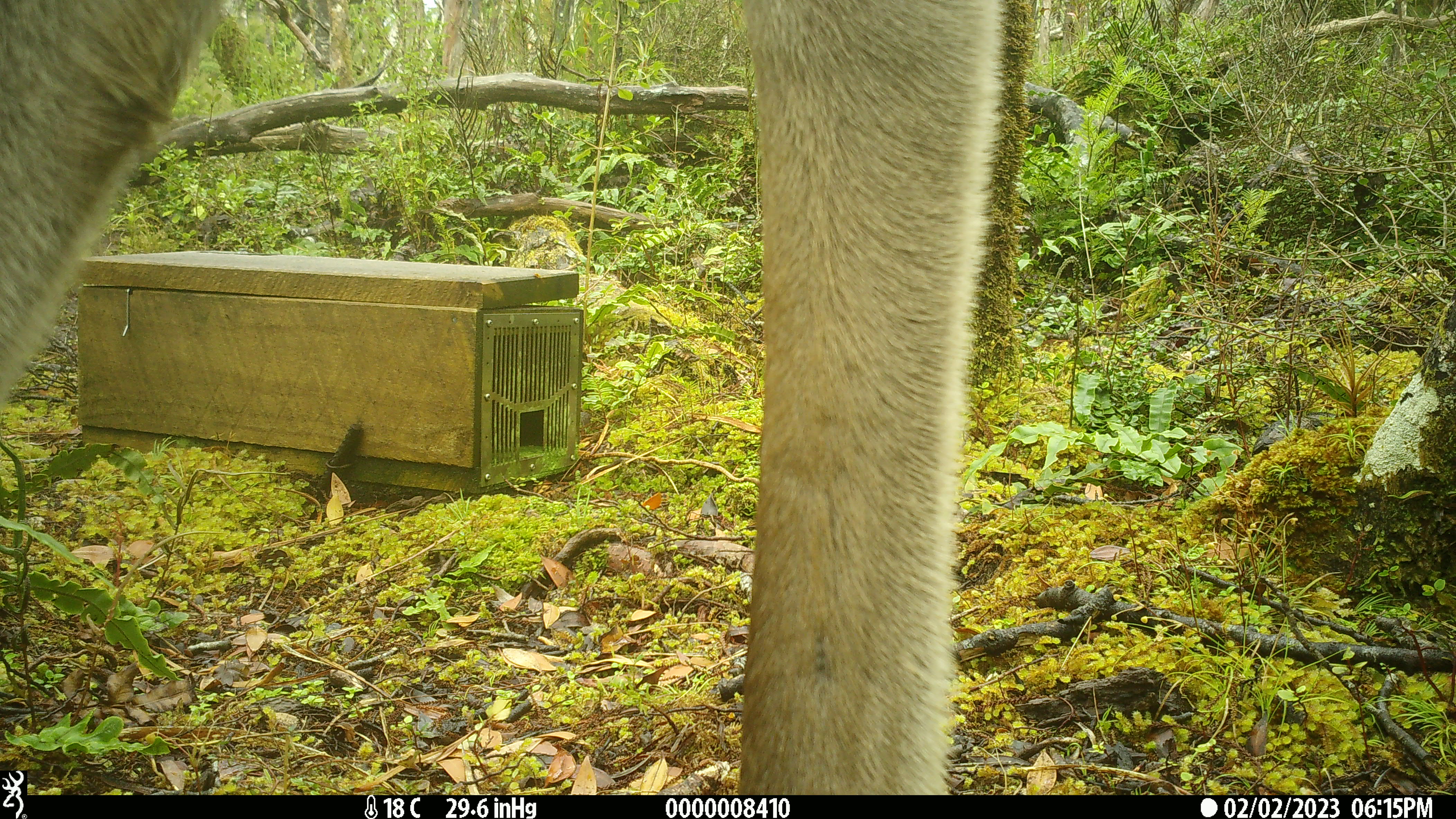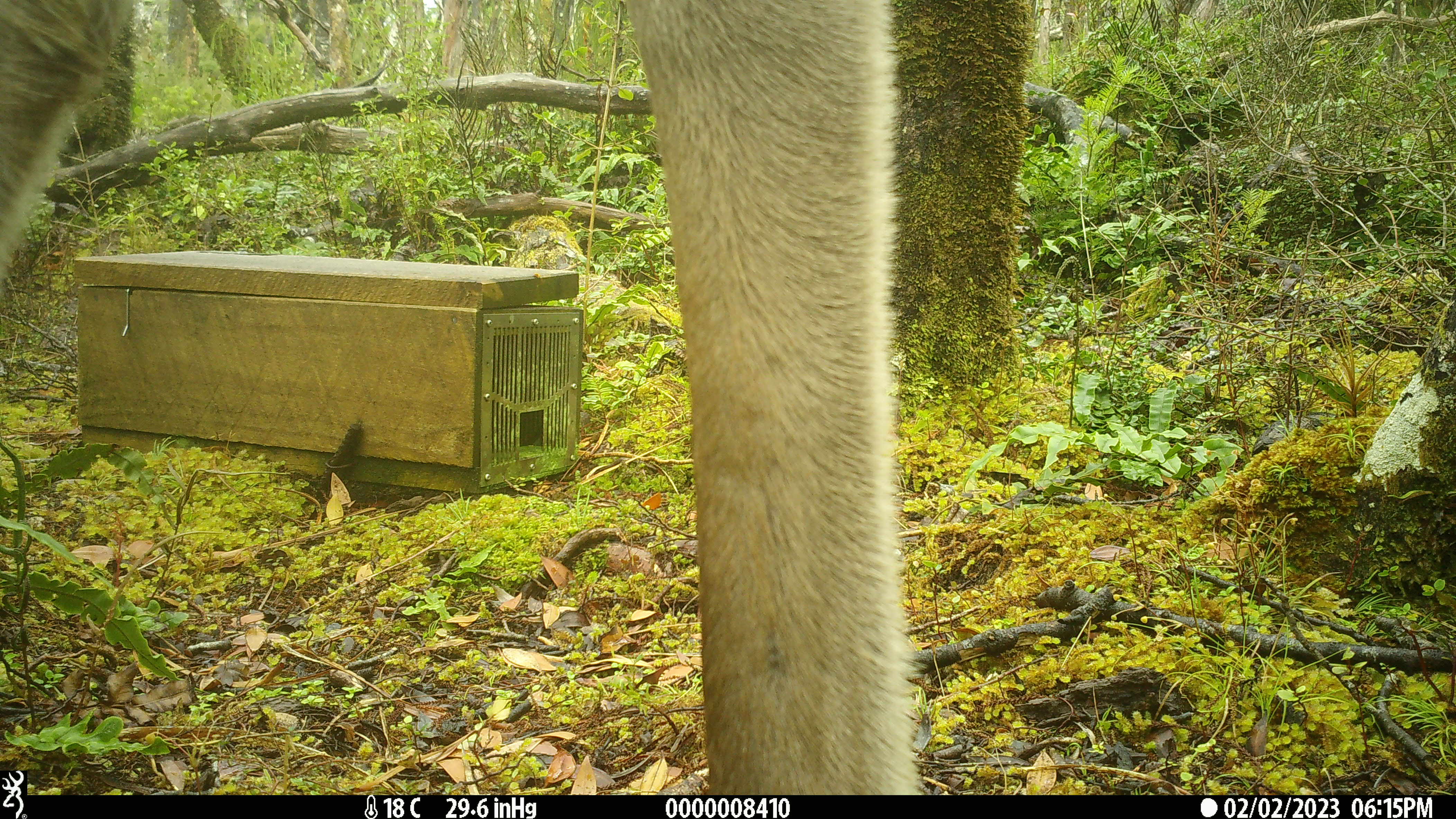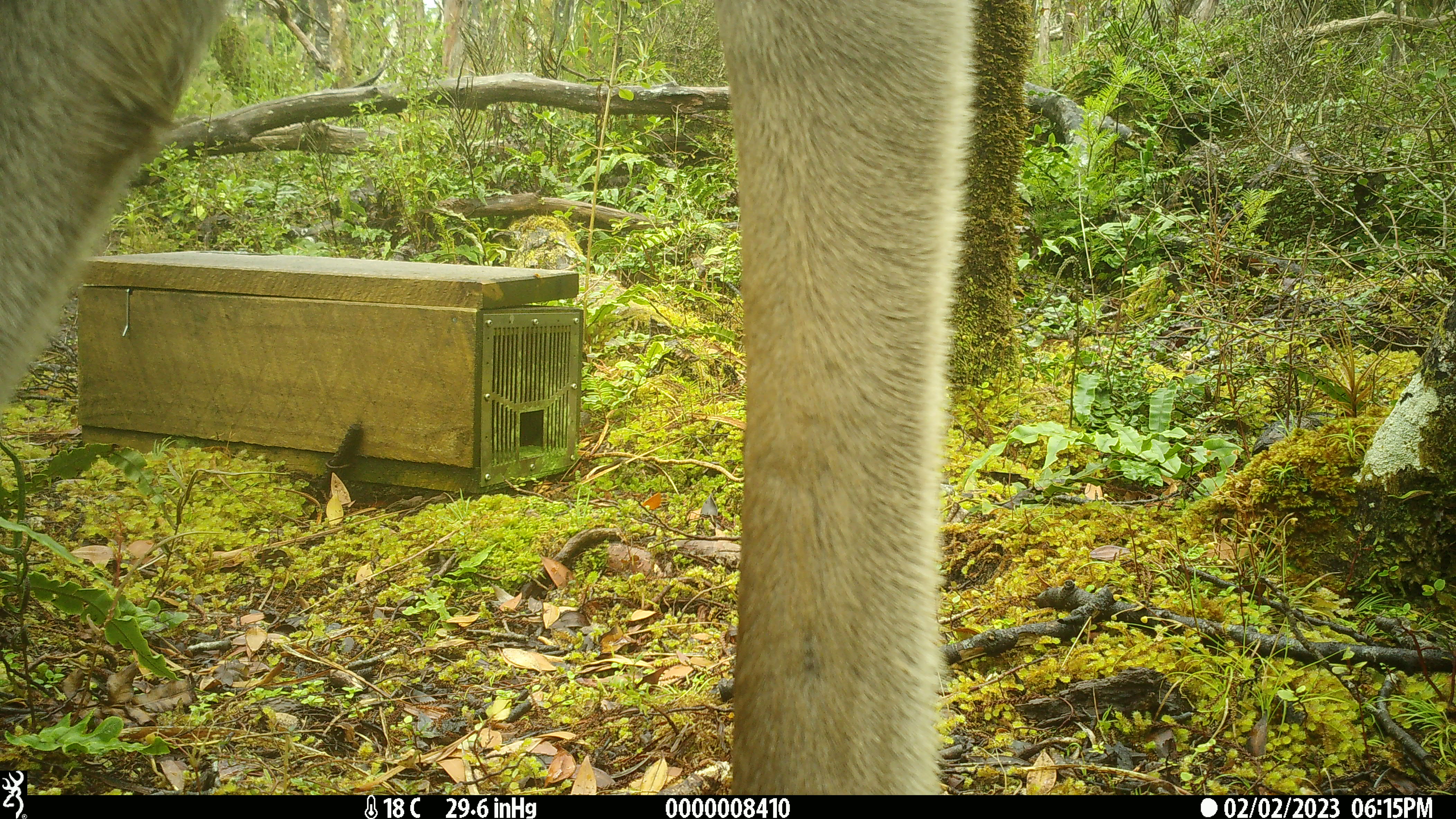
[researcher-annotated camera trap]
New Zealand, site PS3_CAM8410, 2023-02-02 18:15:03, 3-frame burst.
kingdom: Animalia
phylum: Chordata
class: Mammalia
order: Artiodactyla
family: Cervidae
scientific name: Cervidae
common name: deer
Deer (Cervidae).